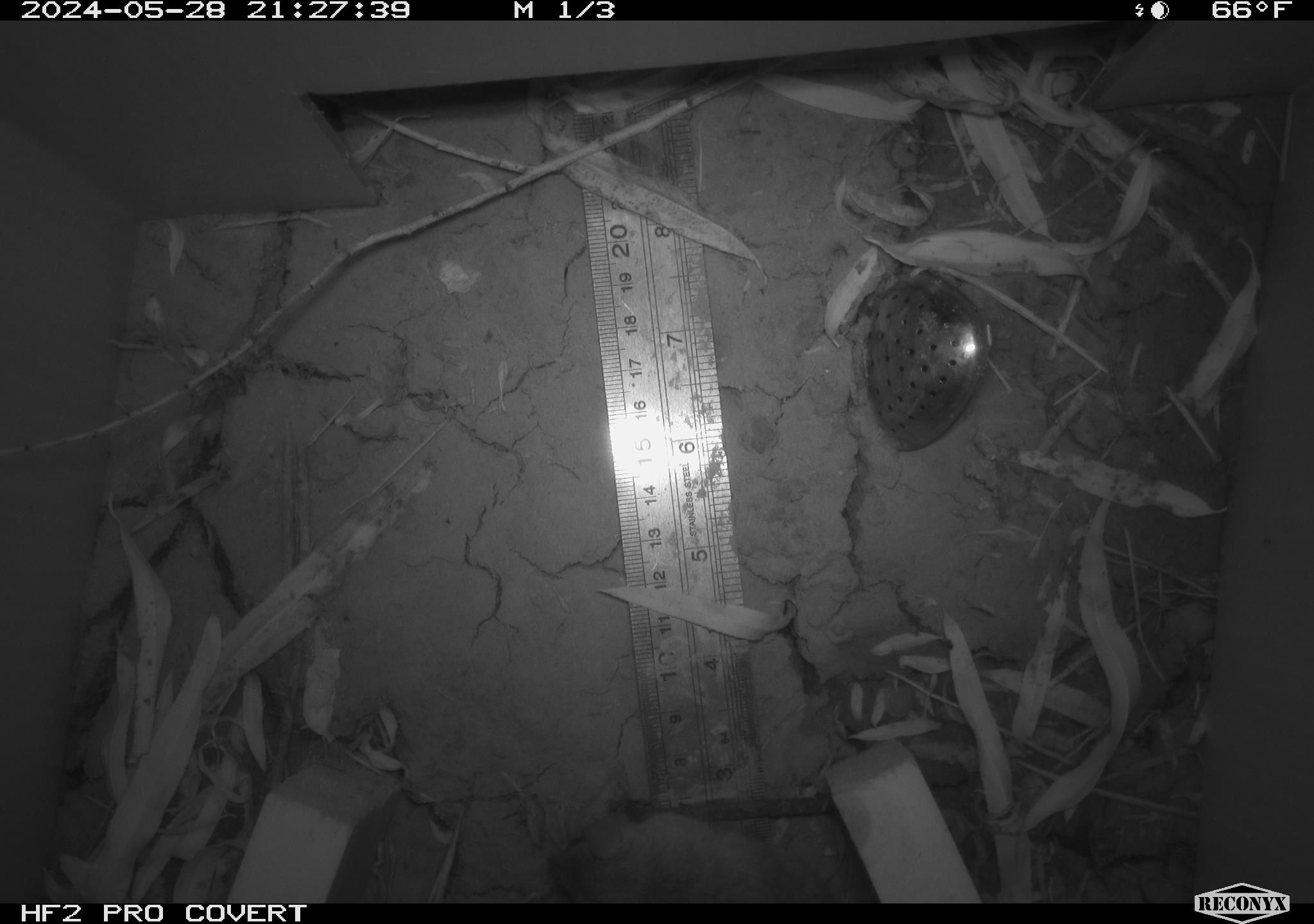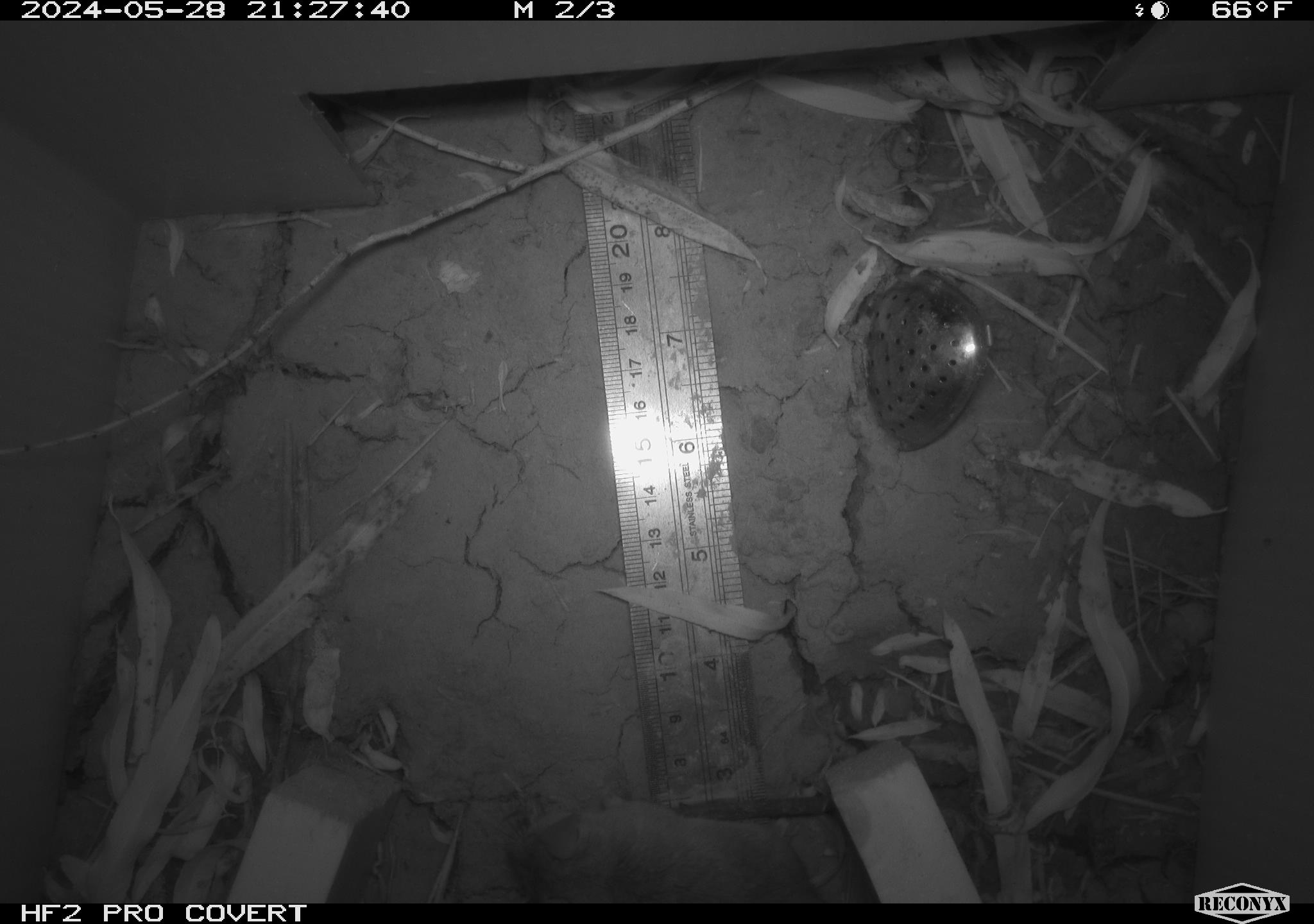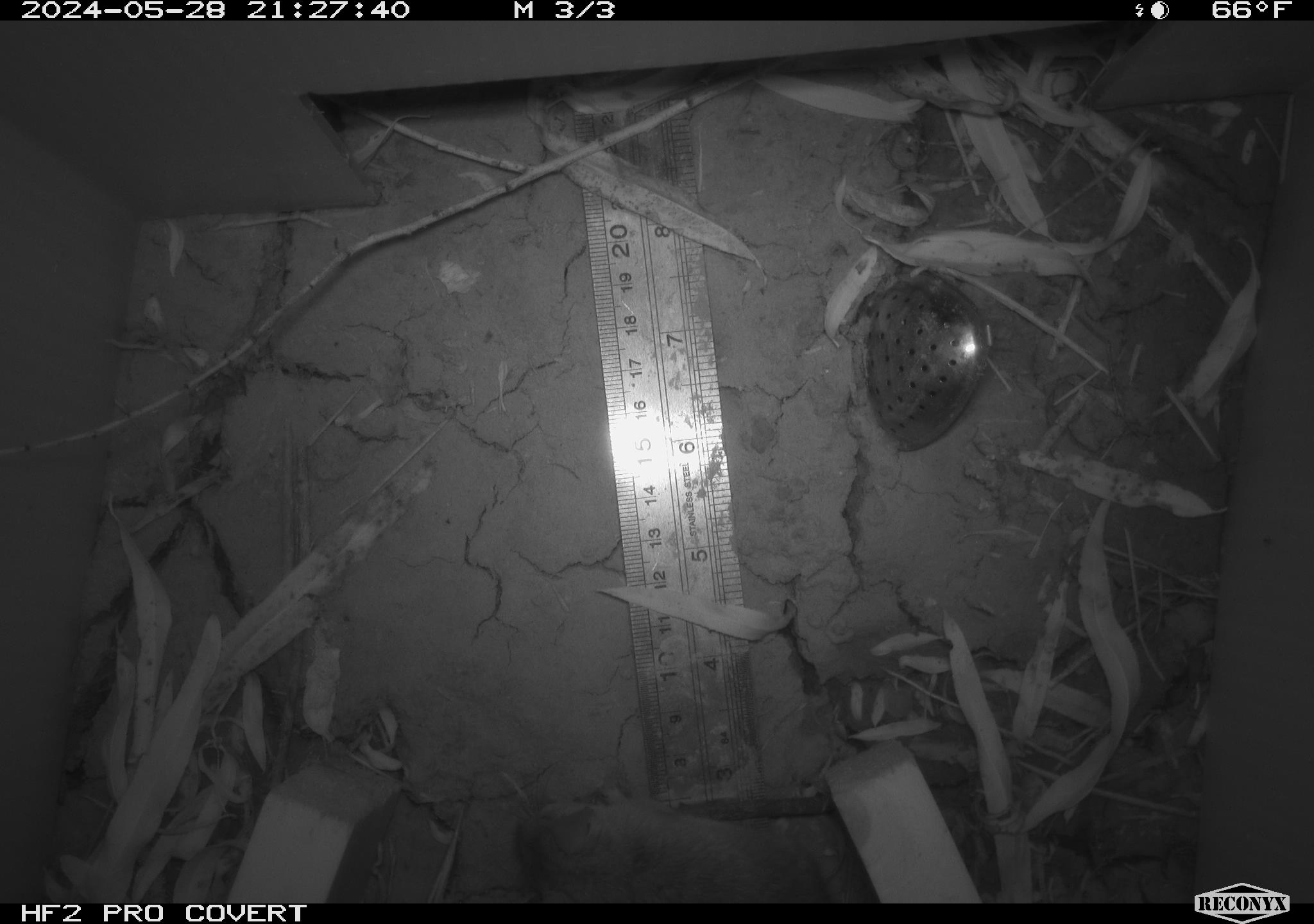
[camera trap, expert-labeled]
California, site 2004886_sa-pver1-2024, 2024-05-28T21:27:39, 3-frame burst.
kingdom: Animalia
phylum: Chordata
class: Mammalia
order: Rodentia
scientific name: Rodentia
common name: mouse species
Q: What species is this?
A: Mouse species (Rodentia).